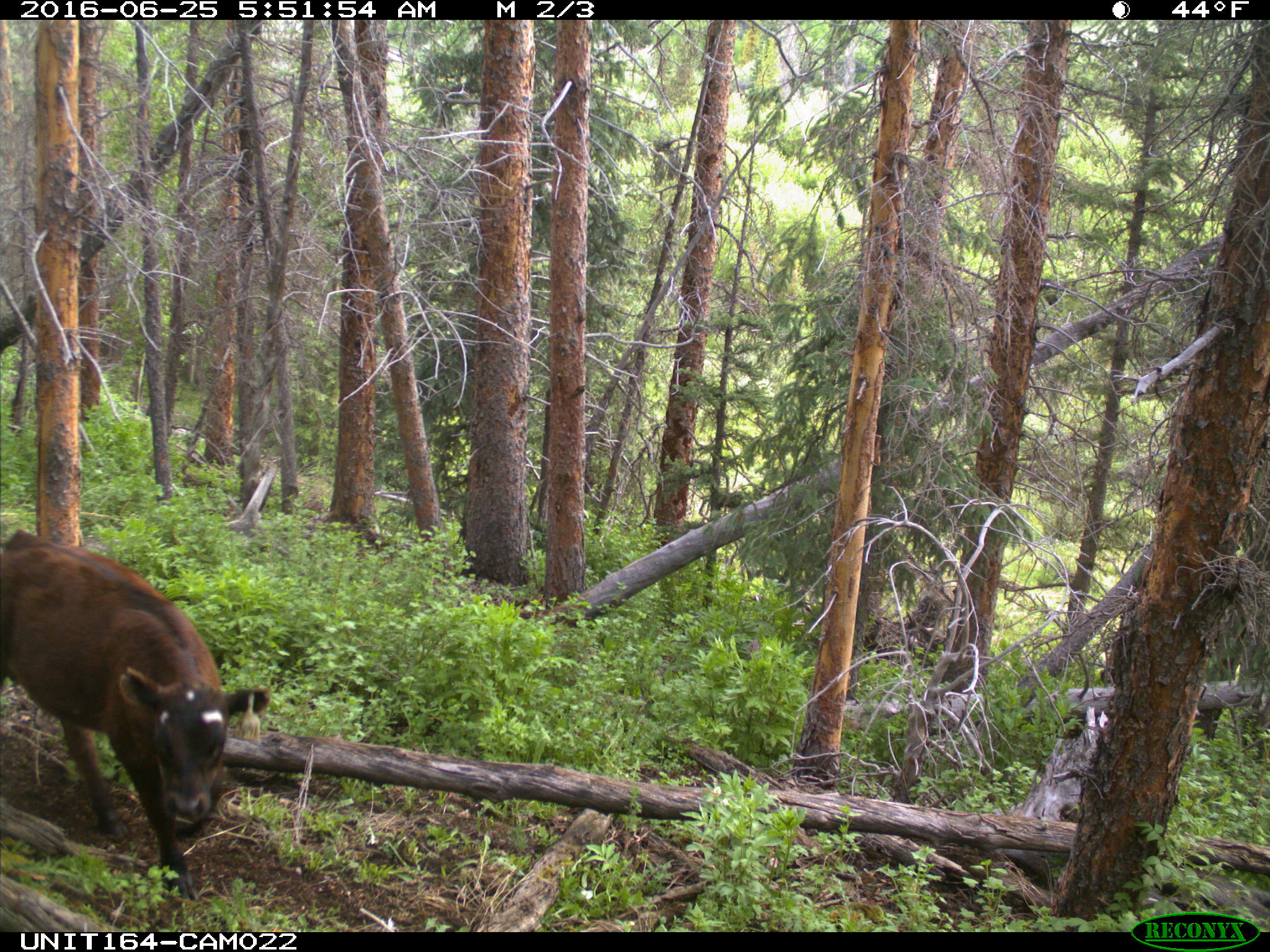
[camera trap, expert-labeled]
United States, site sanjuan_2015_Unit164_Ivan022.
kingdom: Animalia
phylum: Chordata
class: Mammalia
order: Artiodactyla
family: Bovidae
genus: Bos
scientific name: Bos taurus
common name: domestic cow